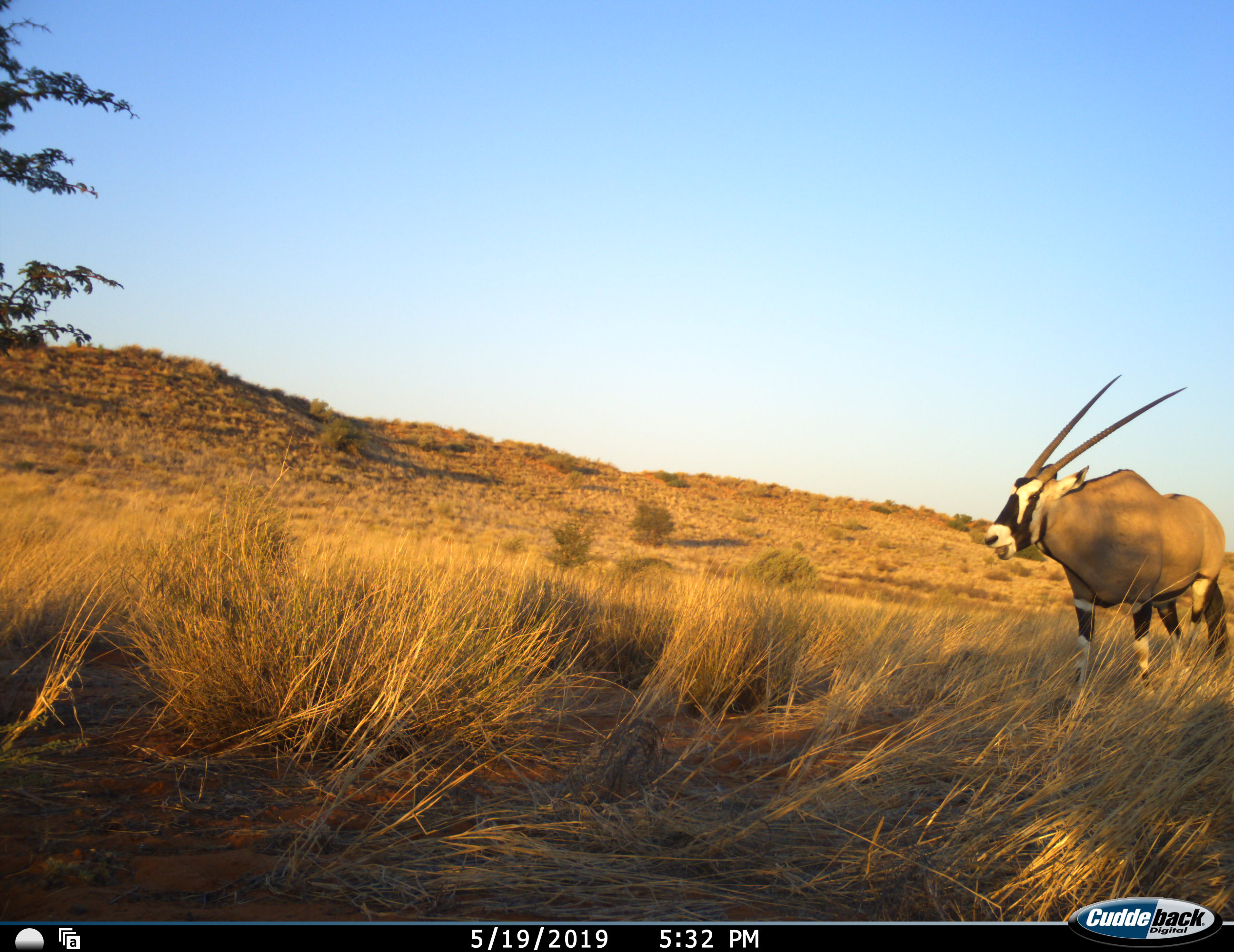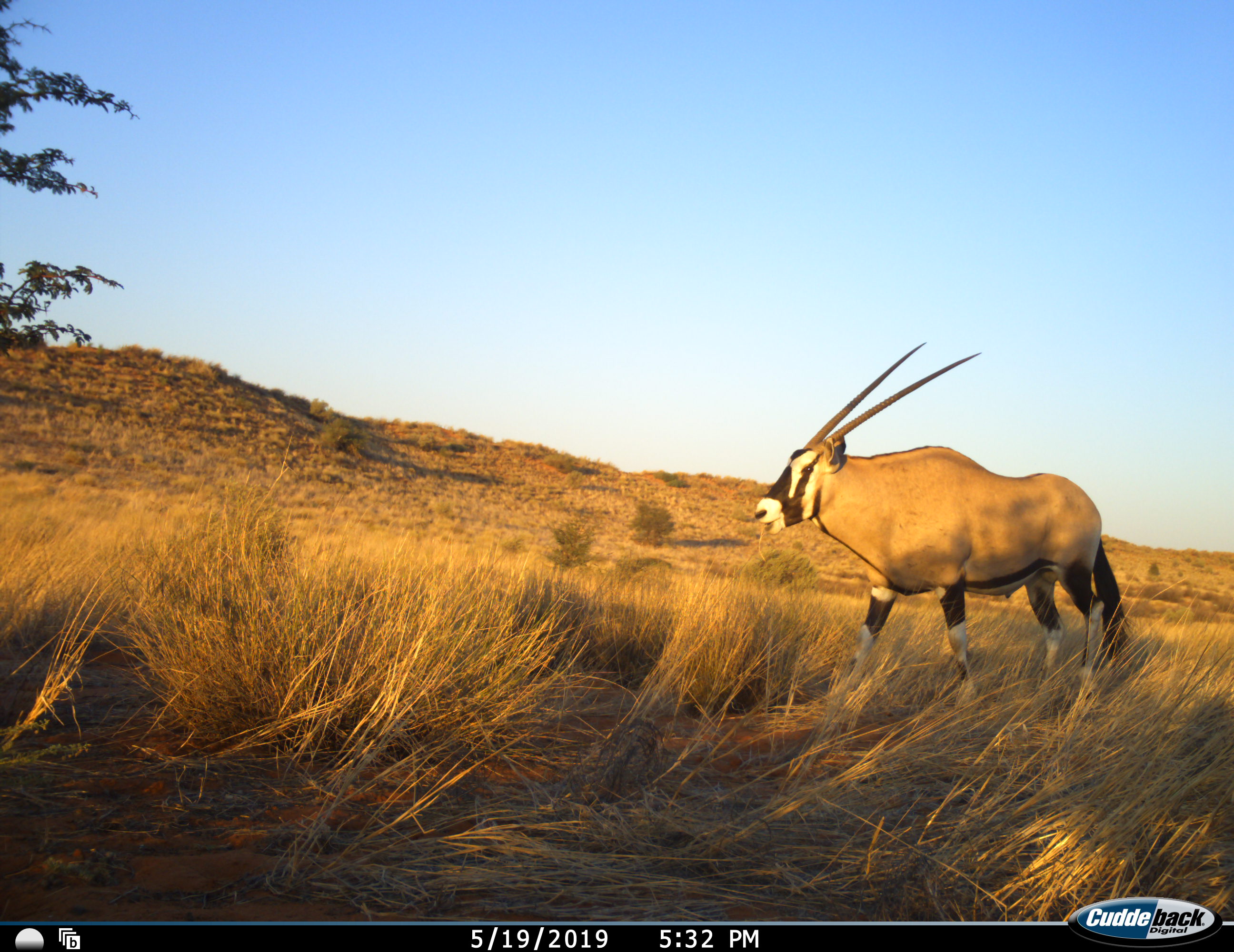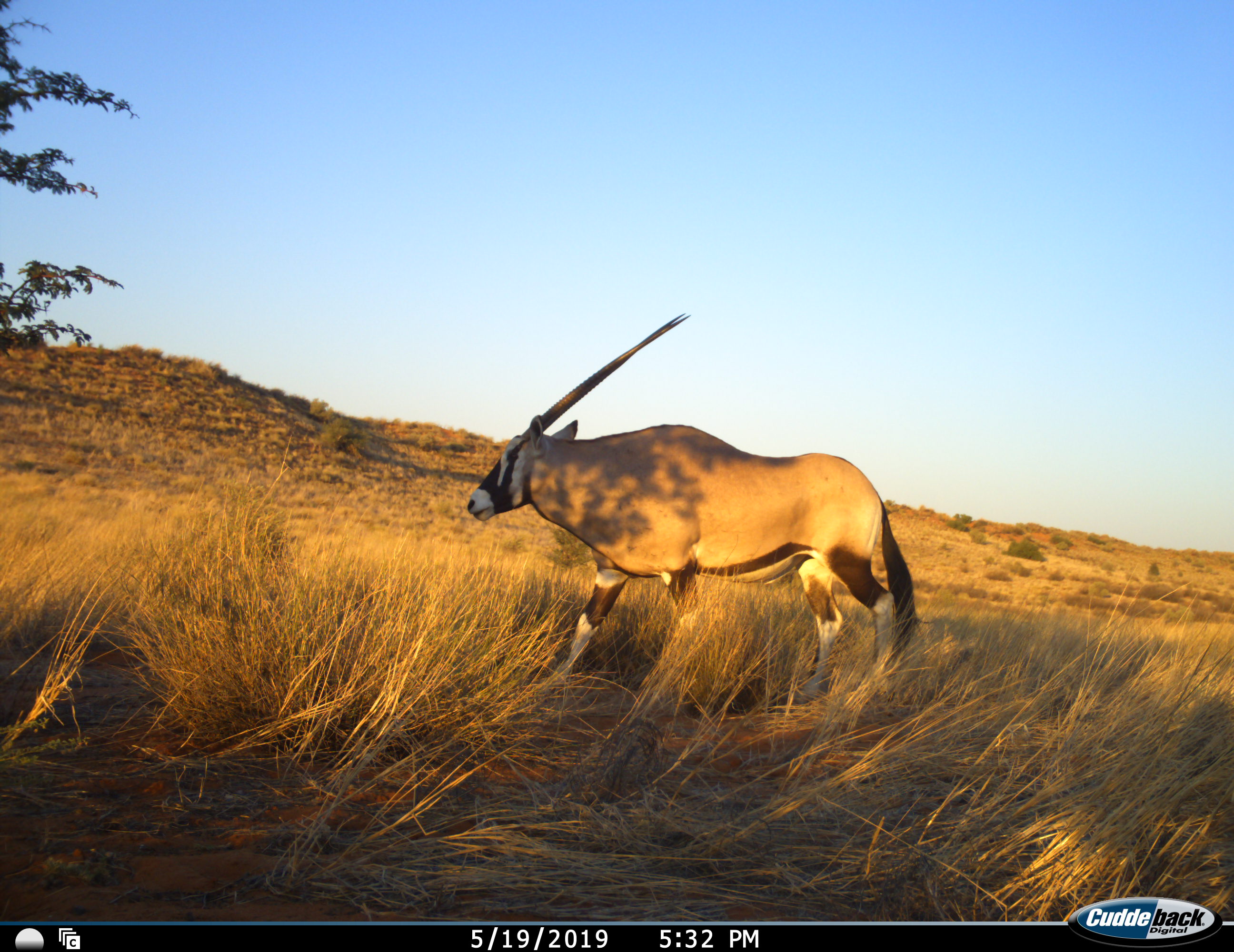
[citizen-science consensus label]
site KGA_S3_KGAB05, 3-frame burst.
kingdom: Animalia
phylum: Chordata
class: Mammalia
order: Artiodactyla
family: Bovidae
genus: Oryx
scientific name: Oryx gazella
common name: gemsbok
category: oryx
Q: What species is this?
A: Oryx (gemsbok) (Oryx gazella).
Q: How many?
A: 1.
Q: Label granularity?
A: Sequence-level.